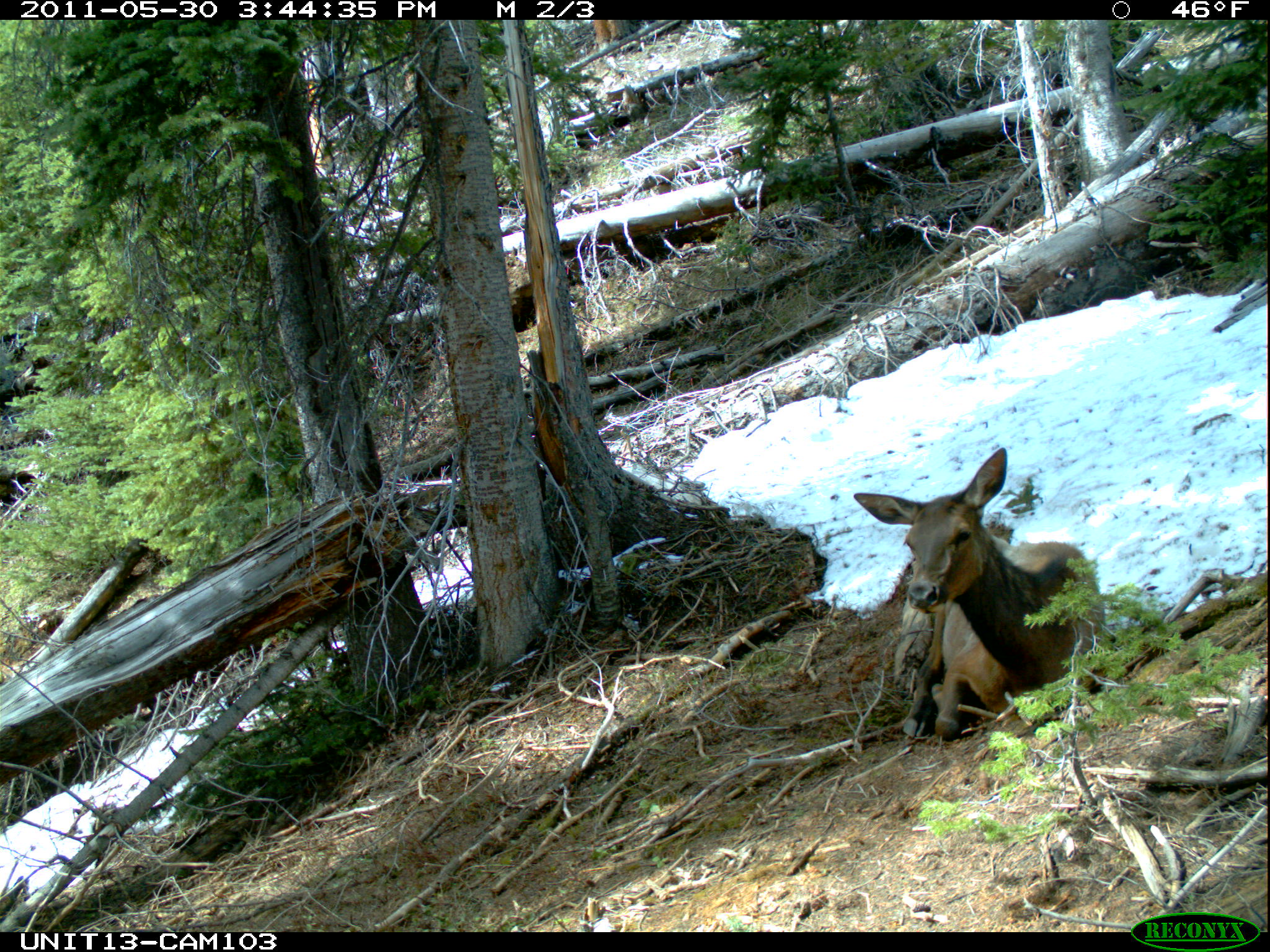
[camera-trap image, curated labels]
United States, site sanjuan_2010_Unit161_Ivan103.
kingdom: Animalia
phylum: Chordata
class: Mammalia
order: Artiodactyla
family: Cervidae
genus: Cervus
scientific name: Cervus elaphus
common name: red deer